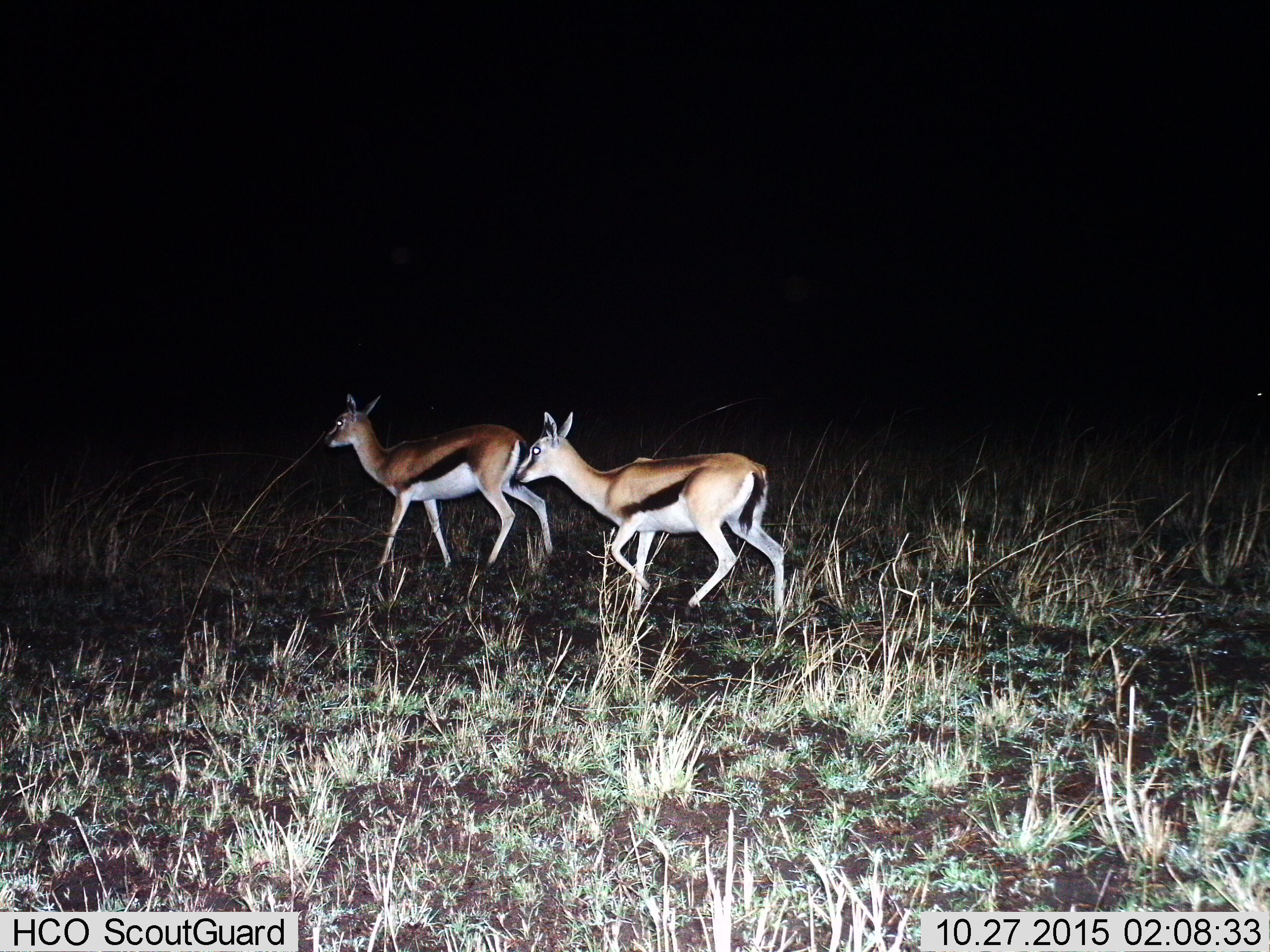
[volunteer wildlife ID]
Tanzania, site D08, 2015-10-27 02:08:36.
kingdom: Animalia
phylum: Chordata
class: Mammalia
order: Artiodactyla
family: Bovidae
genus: Eudorcas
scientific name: Eudorcas thomsonii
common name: thomson's gazelle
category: gazellethomsons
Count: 2.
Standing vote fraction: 6%.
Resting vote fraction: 0%.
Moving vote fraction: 100%.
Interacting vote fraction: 0%.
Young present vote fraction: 6%.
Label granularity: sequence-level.